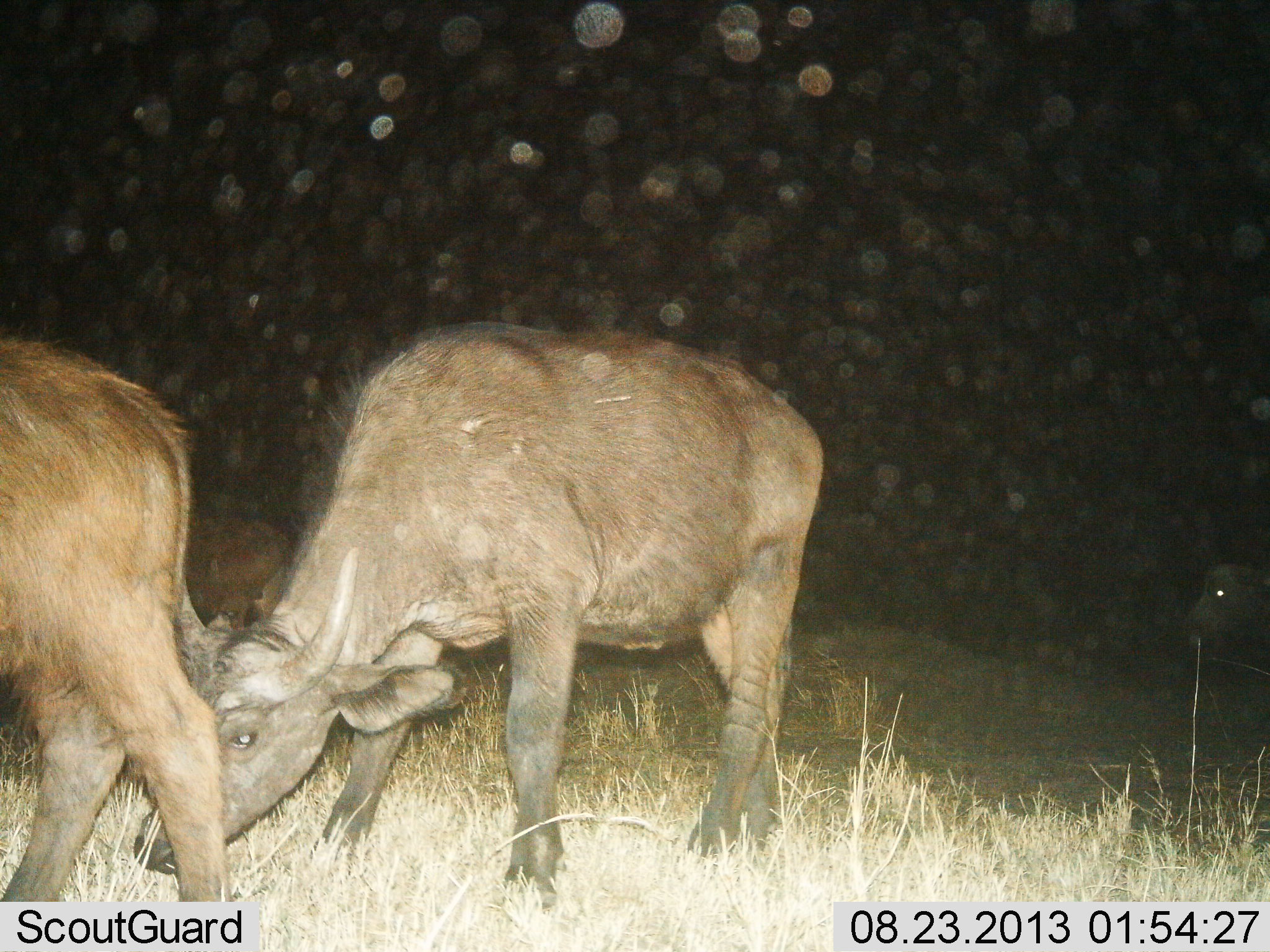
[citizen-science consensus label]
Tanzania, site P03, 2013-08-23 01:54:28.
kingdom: Animalia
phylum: Chordata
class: Mammalia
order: Artiodactyla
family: Bovidae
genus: Syncerus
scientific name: Syncerus caffer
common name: cape buffalo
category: buffalo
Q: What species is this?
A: Buffalo (cape buffalo) (Syncerus caffer).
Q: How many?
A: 4.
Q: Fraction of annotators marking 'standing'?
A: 58%.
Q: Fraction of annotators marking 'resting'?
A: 0%.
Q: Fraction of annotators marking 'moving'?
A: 33%.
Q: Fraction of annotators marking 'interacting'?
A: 8%.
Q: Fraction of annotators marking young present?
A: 42%.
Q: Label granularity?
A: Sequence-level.